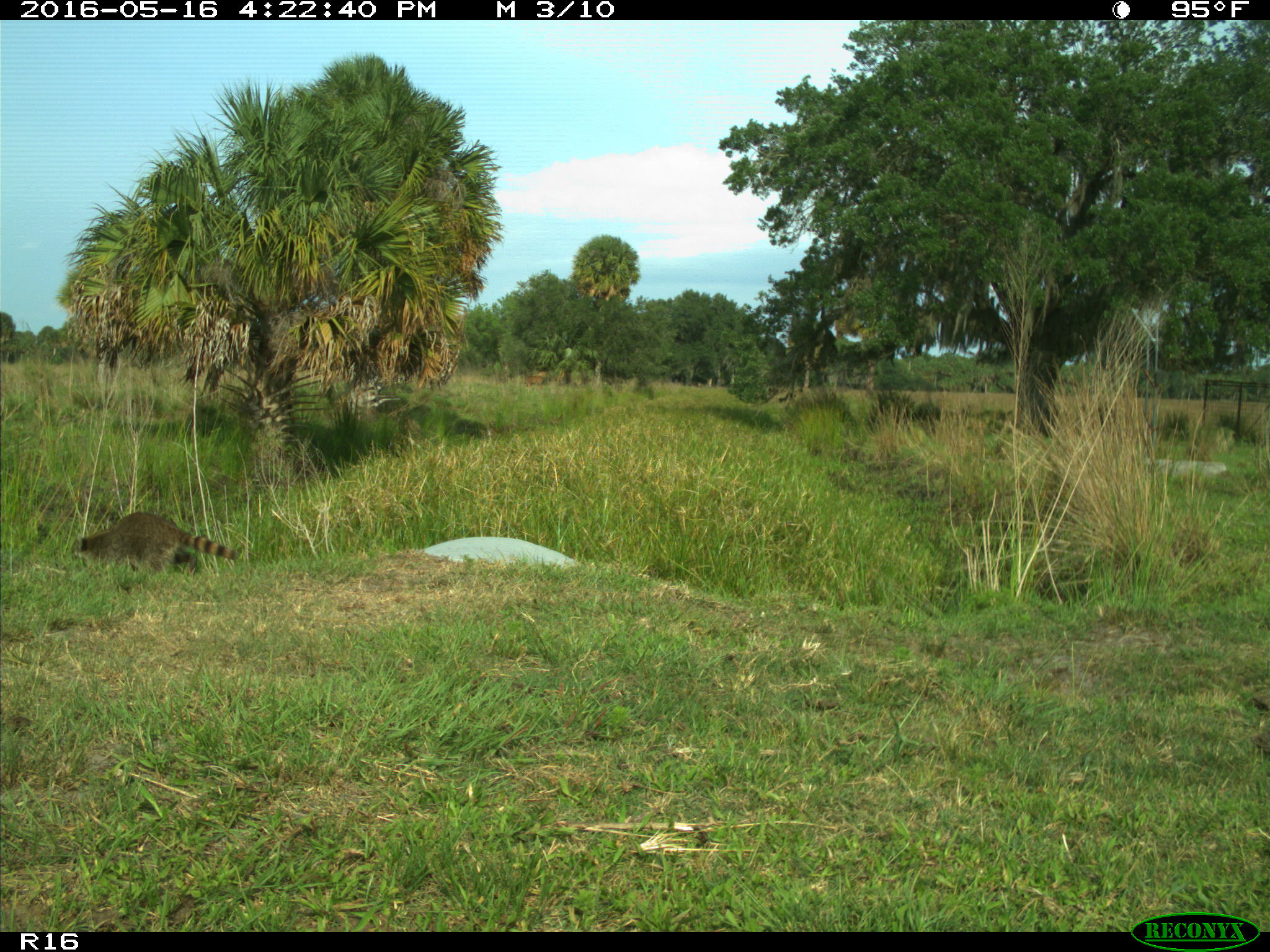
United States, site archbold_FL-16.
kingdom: Animalia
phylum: Chordata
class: Mammalia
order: Carnivora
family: Procyonidae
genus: Procyon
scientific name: Procyon lotor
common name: common raccoon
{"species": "Procyon lotor (common raccoon)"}